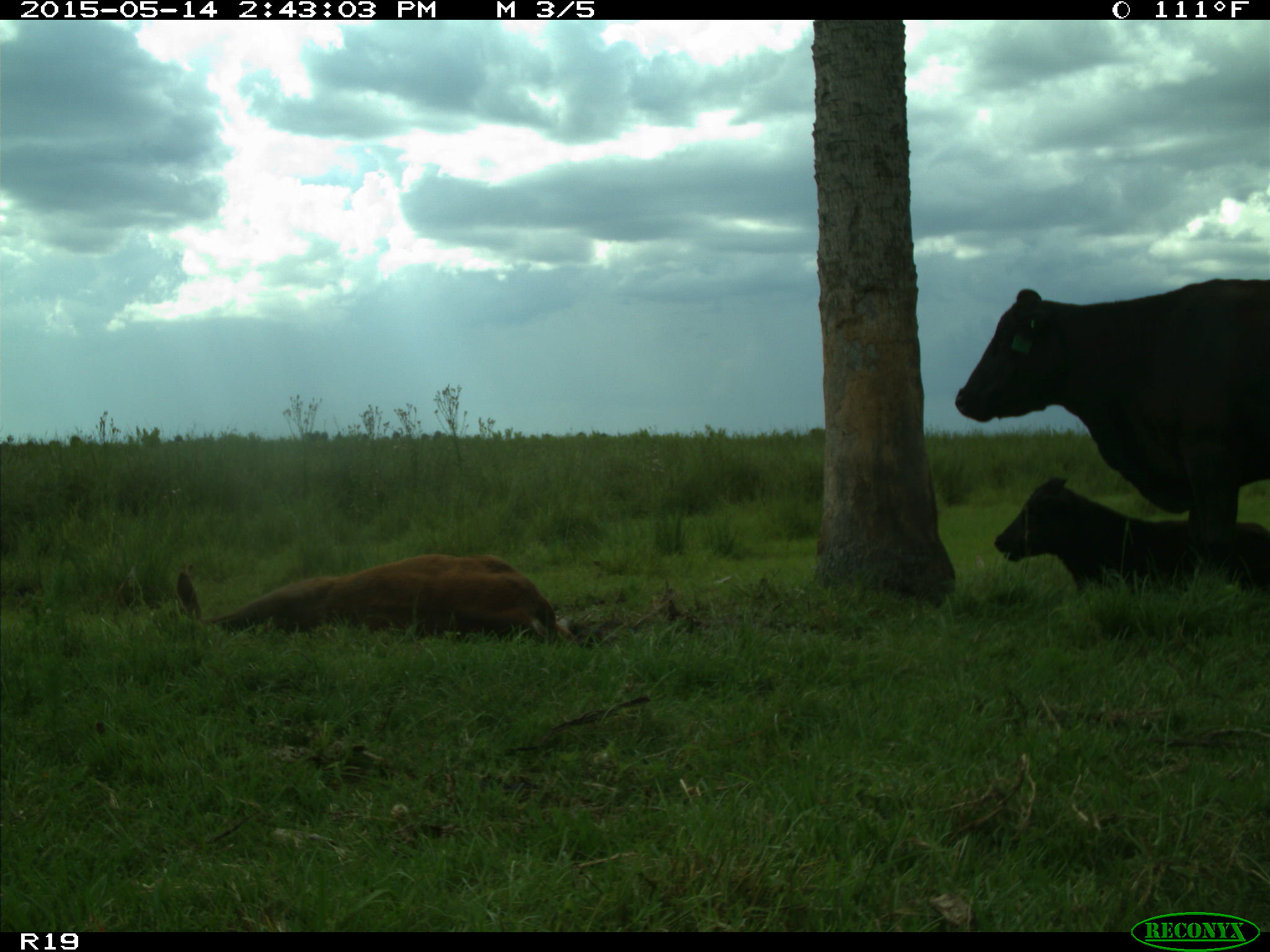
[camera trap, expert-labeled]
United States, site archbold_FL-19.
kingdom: Animalia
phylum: Chordata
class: Mammalia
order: Artiodactyla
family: Bovidae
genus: Bos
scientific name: Bos taurus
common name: domestic cow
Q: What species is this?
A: Bos taurus (domestic cow).